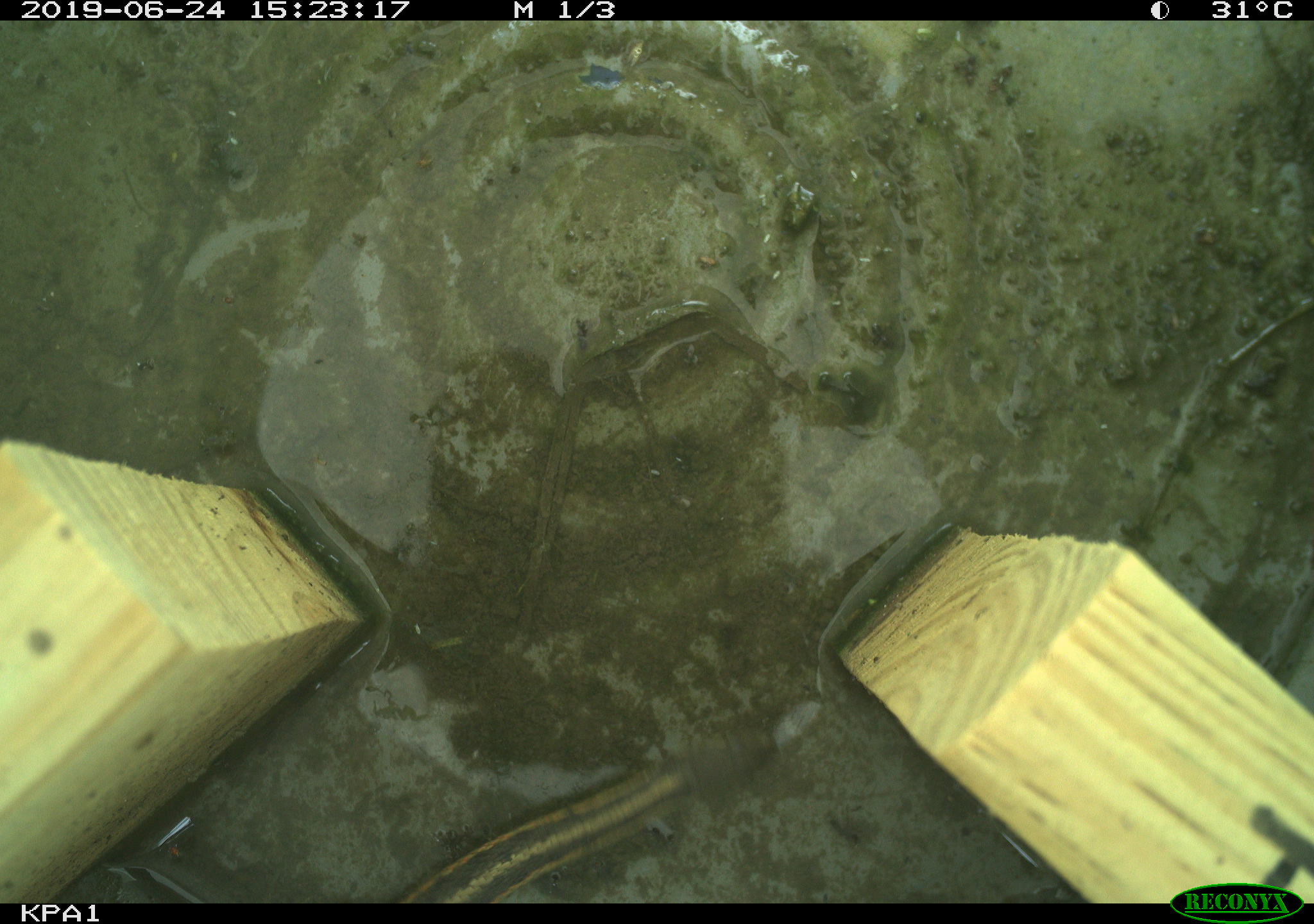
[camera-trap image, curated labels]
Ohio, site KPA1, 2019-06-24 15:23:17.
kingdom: Animalia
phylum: Chordata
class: Reptilia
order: Squamata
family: Colubridae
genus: Thamnophis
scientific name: Thamnophis sirtalis sirtalis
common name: eastern gartersnake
Eastern gartersnake (Thamnophis sirtalis sirtalis).